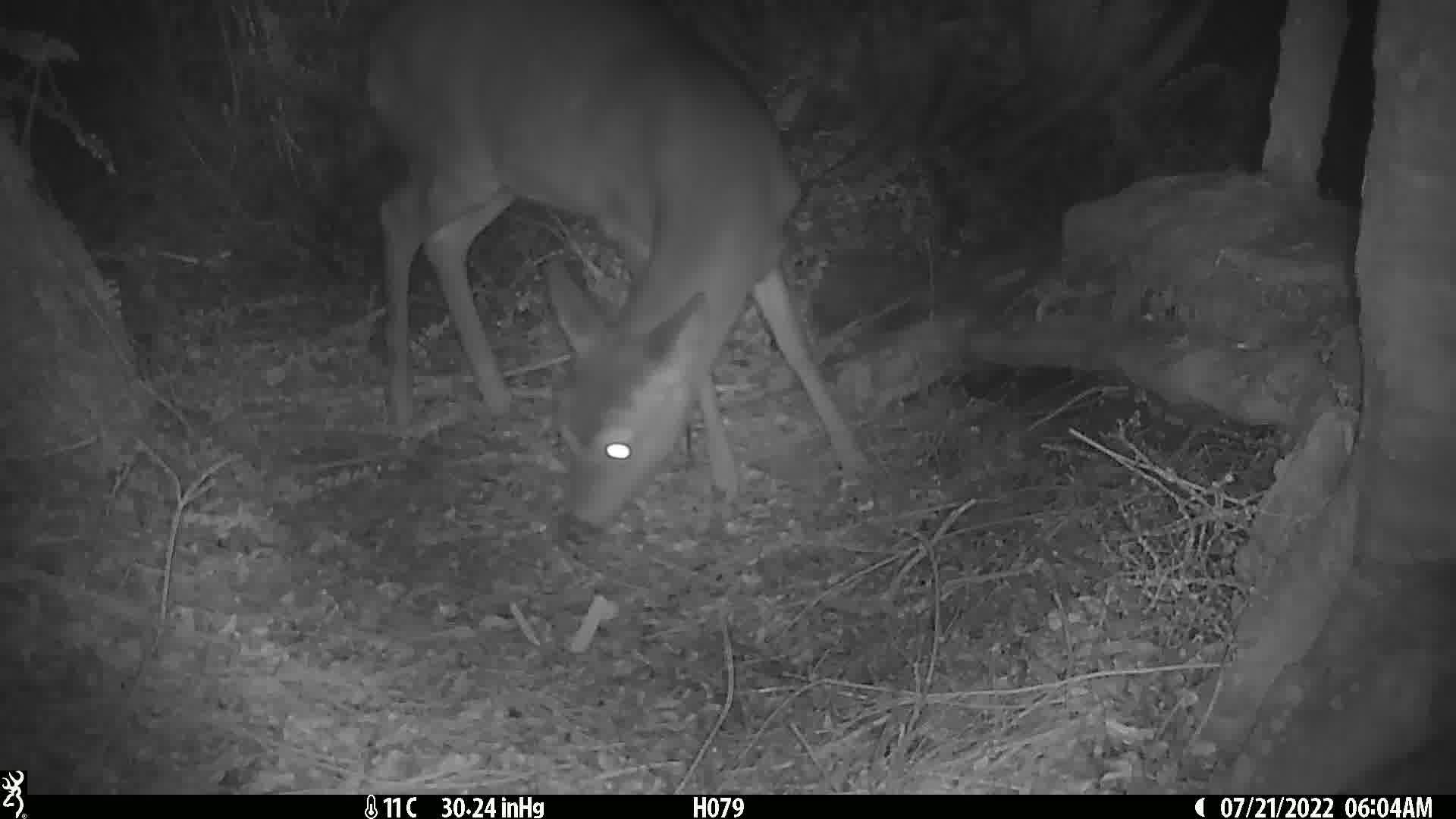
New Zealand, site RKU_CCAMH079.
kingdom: Animalia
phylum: Chordata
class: Mammalia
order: Artiodactyla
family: Cervidae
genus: Odocoileus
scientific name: Odocoileus virginianus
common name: white-tailed deer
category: white tailed deer